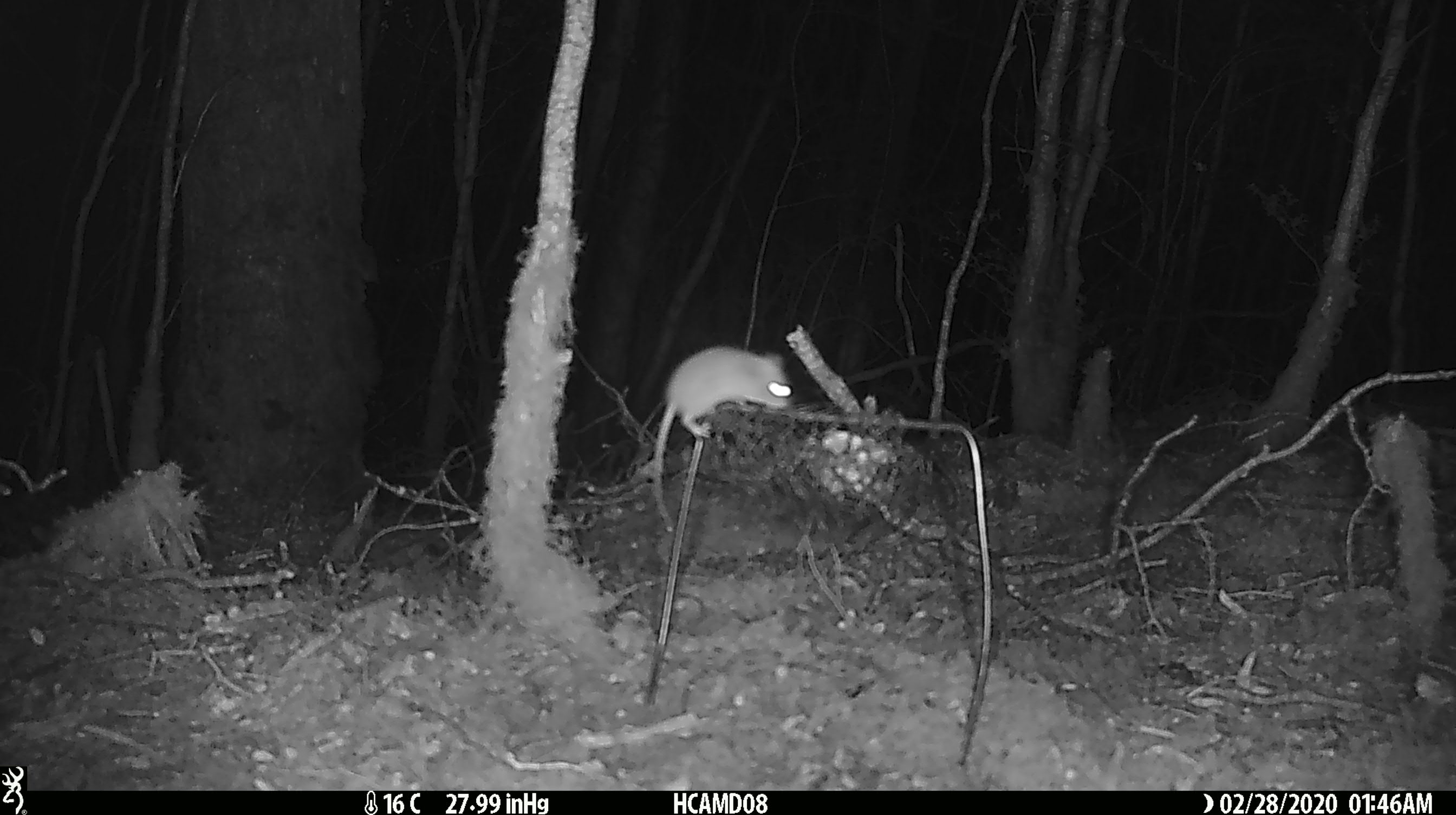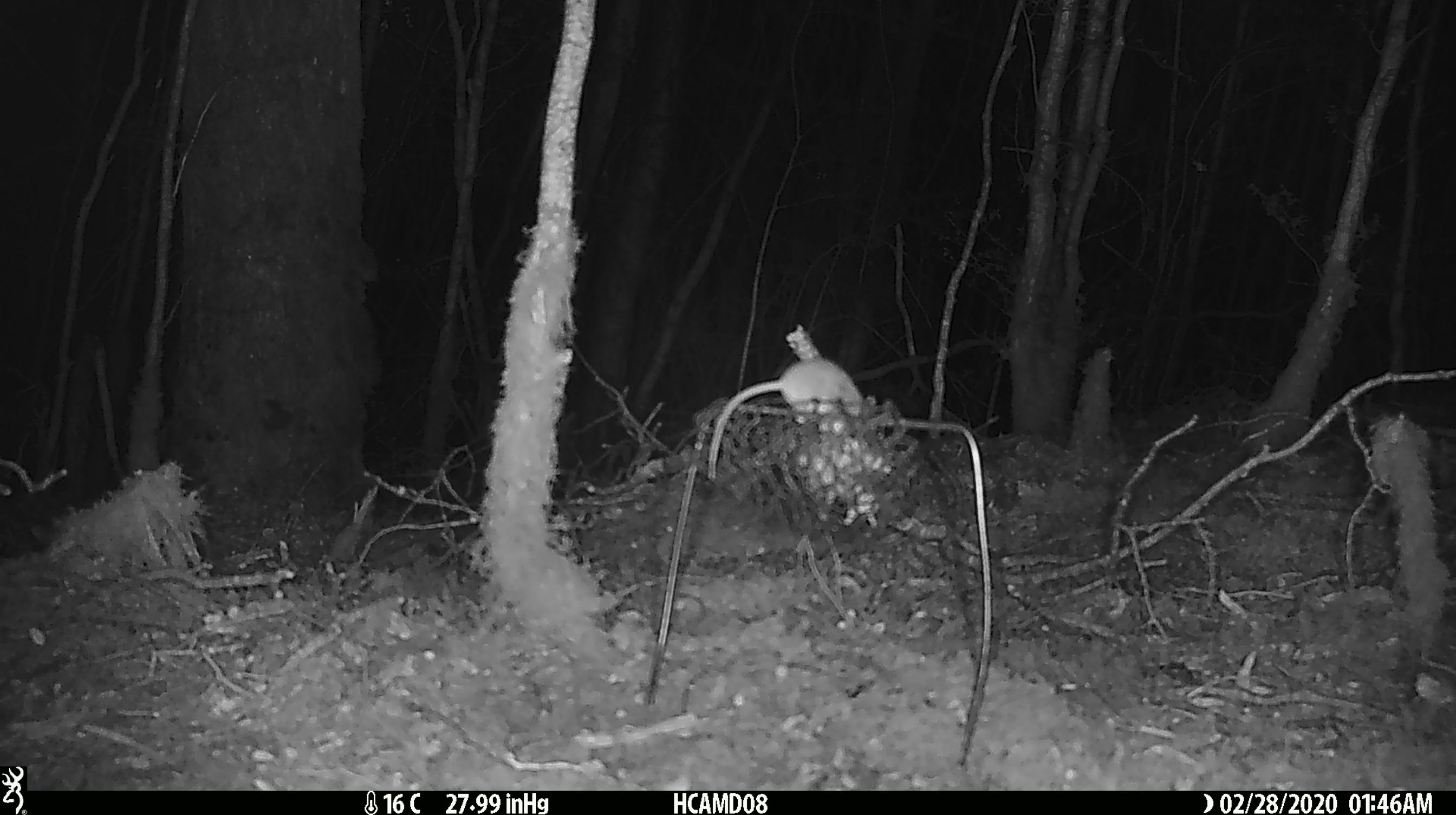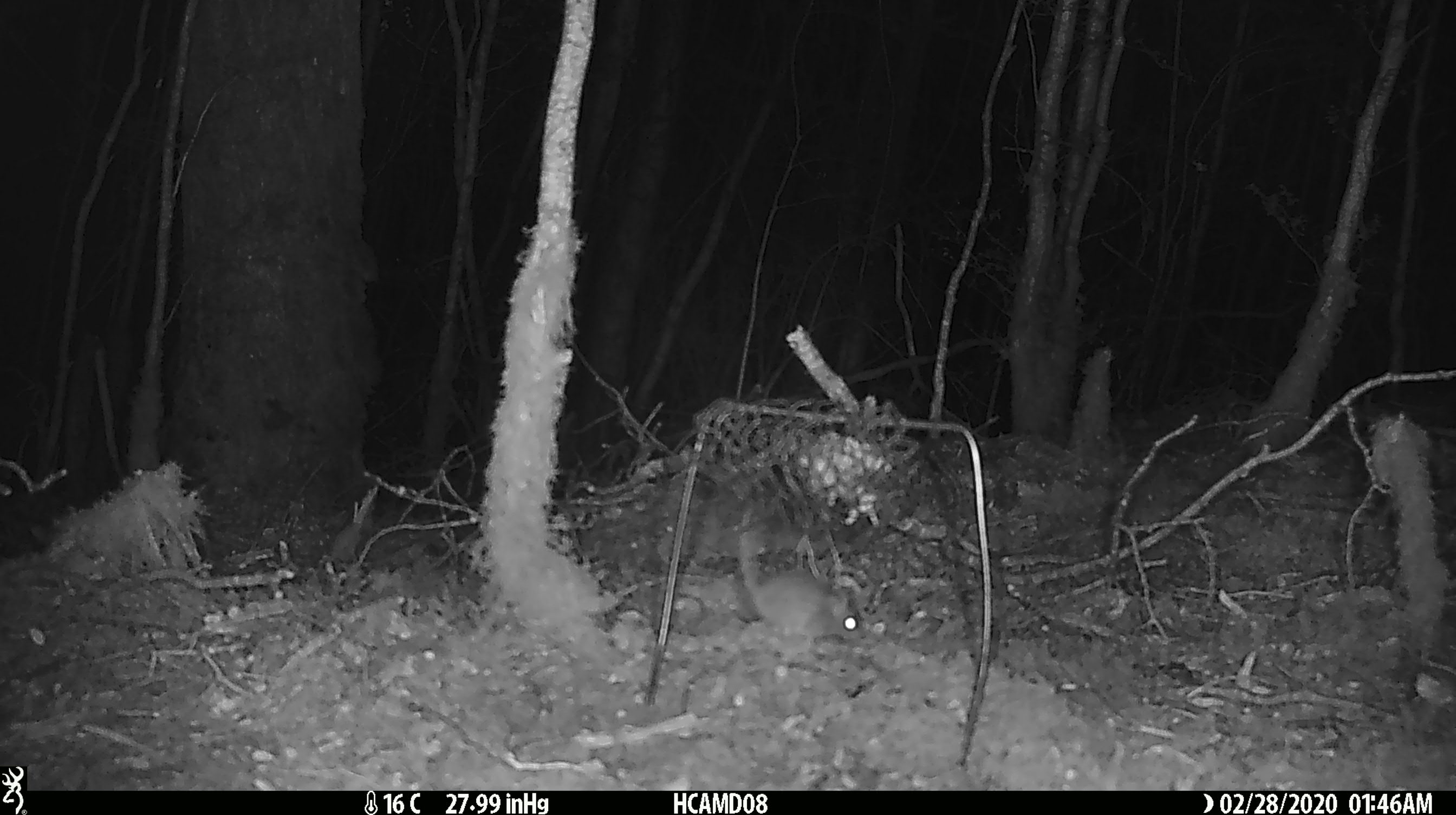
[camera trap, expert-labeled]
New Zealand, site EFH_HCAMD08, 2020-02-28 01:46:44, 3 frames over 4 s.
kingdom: Animalia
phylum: Chordata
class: Mammalia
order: Rodentia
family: Muridae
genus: Mus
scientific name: Mus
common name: mouse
Mouse (Mus).